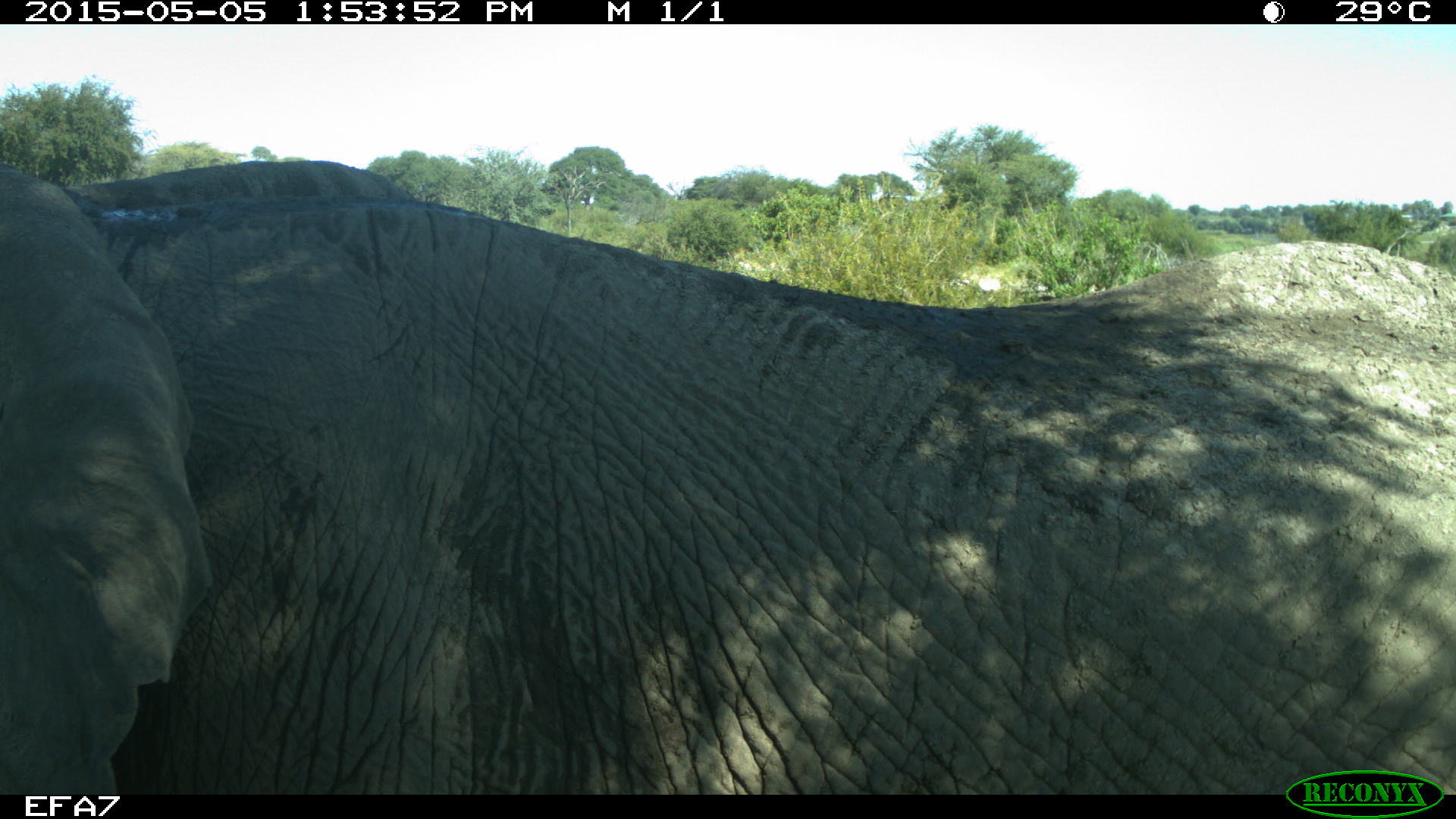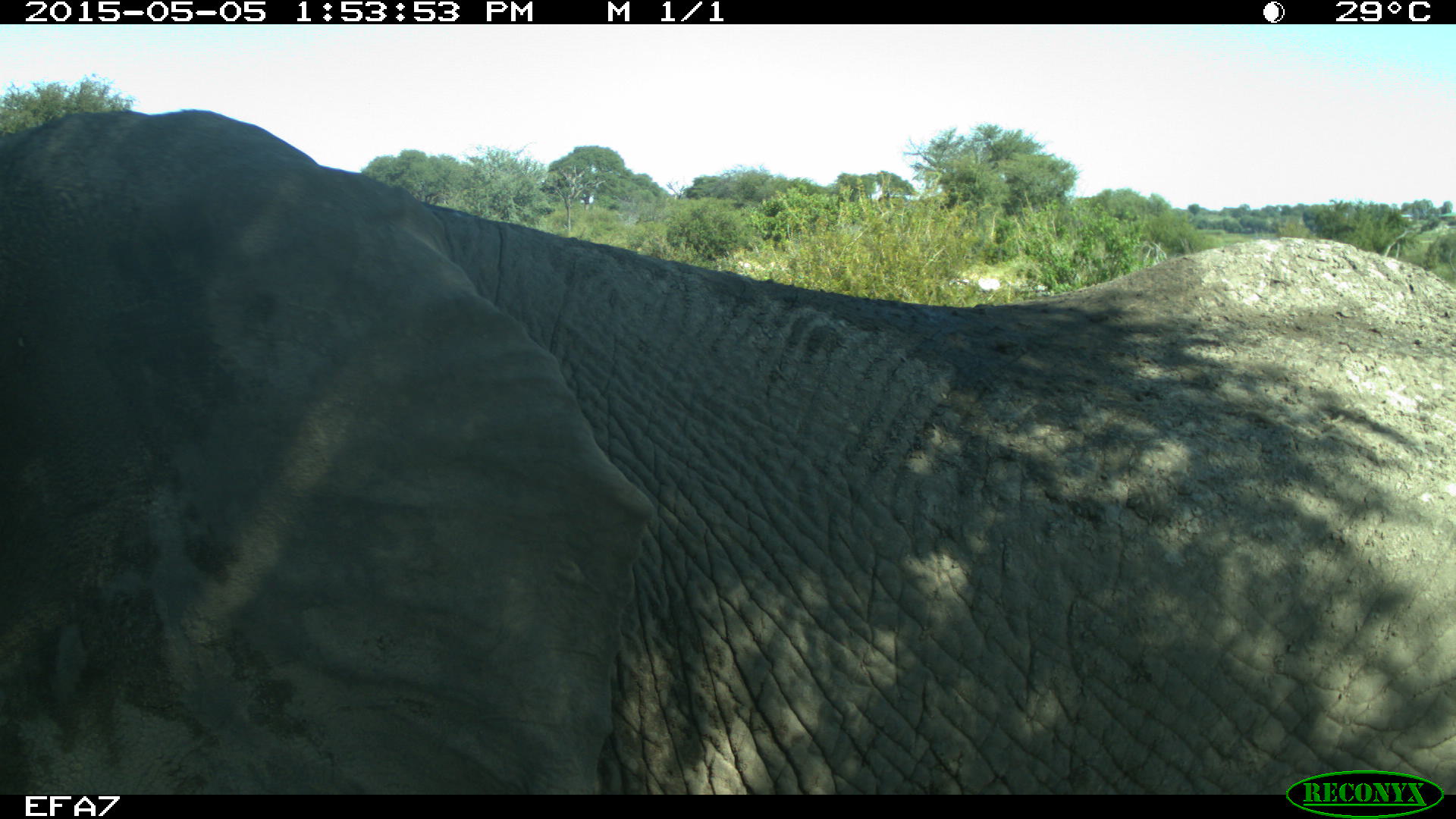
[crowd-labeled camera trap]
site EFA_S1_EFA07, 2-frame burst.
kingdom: Animalia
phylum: Chordata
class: Mammalia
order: Proboscidea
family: Elephantidae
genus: Loxodonta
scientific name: Loxodonta africana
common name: african bush elephant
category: elephant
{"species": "elephant (african bush elephant) (Loxodonta africana)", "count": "1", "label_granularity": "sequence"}